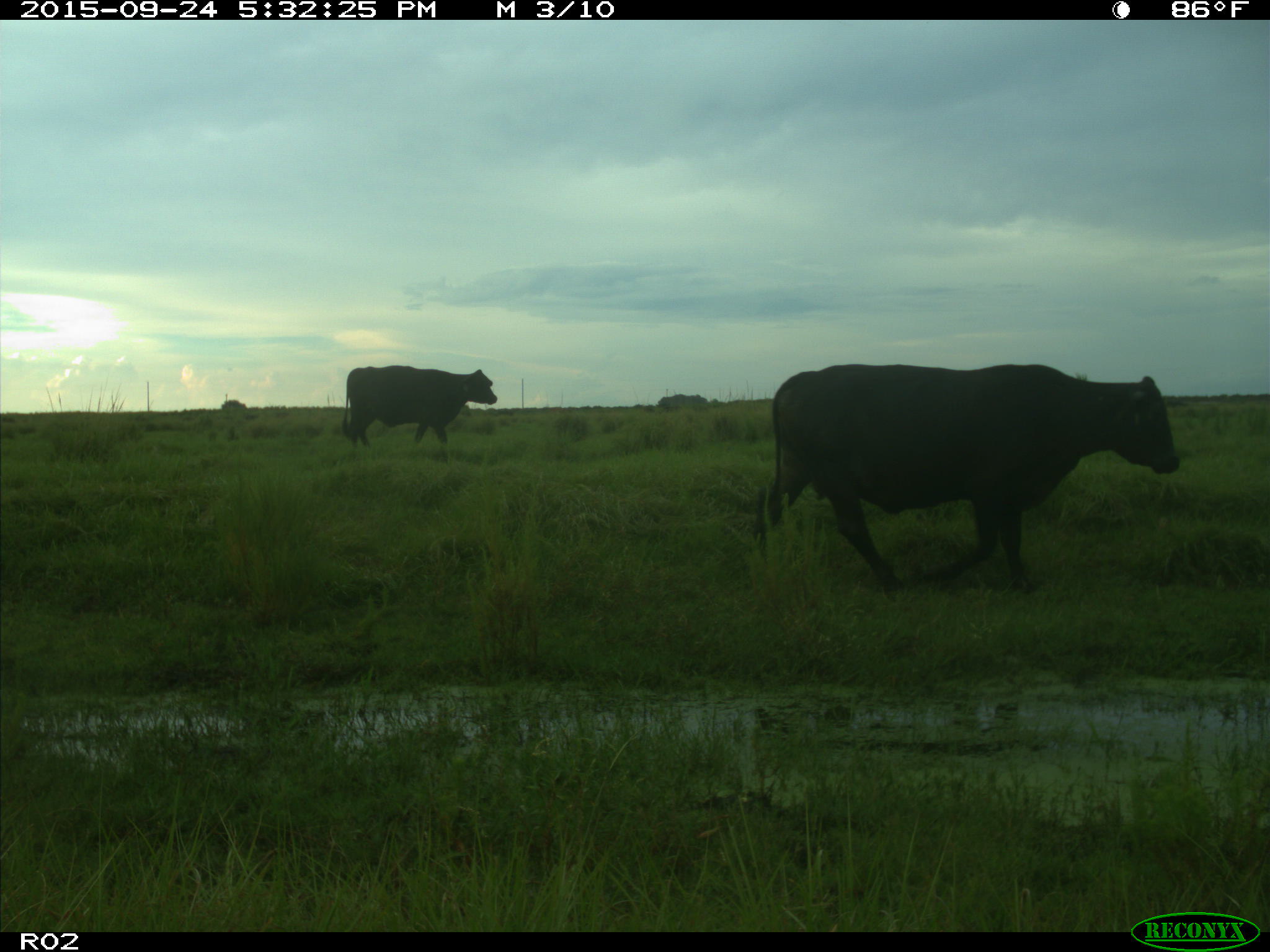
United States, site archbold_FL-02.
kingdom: Animalia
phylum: Chordata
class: Mammalia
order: Artiodactyla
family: Bovidae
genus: Bos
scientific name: Bos taurus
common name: domestic cow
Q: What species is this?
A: Bos taurus (domestic cow).